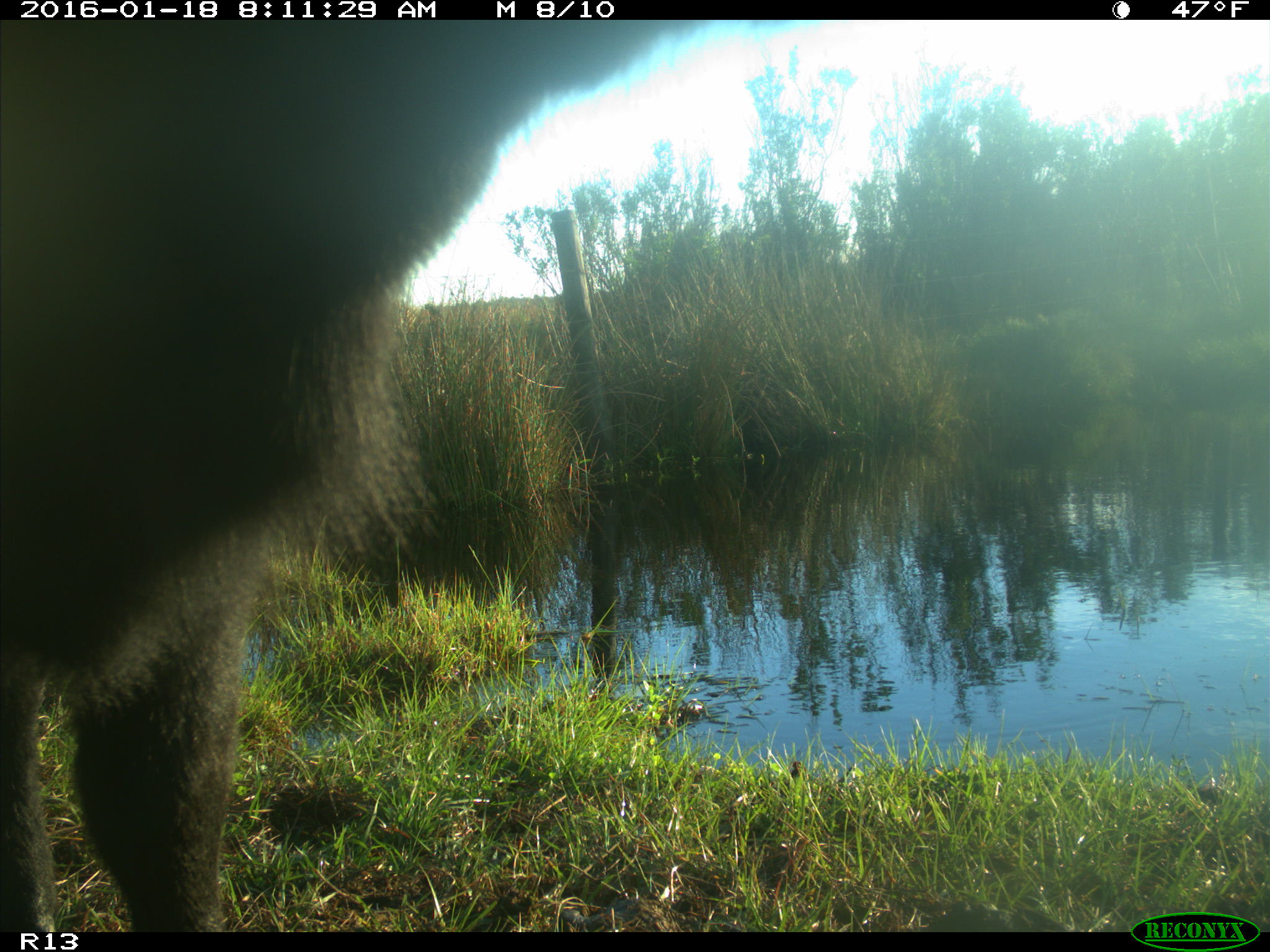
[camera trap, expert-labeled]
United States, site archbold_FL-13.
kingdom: Animalia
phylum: Chordata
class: Mammalia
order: Artiodactyla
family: Bovidae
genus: Bos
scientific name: Bos taurus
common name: domestic cow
Bos taurus (domestic cow).